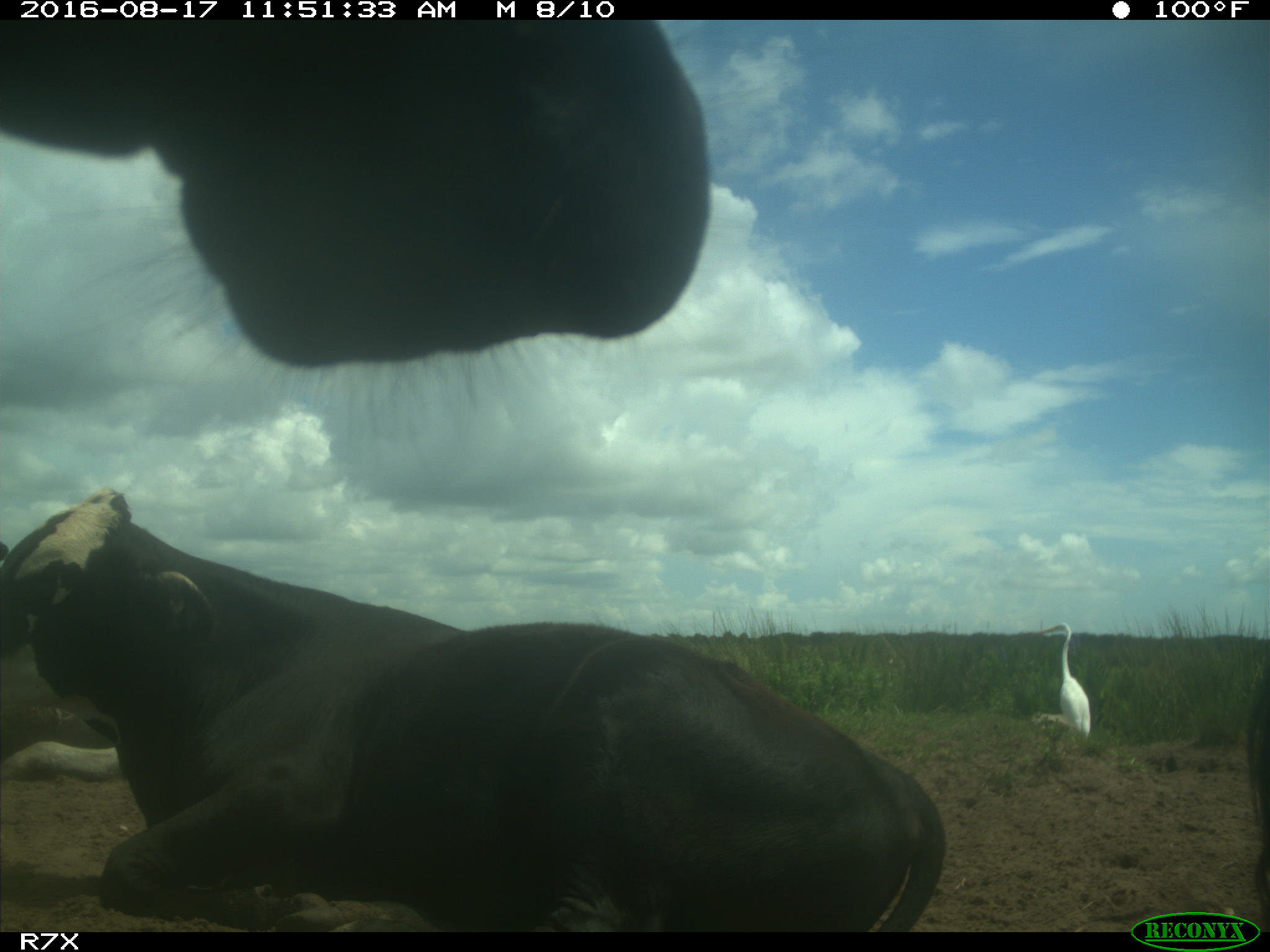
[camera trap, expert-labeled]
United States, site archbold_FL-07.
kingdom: Animalia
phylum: Chordata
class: Mammalia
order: Artiodactyla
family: Bovidae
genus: Bos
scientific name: Bos taurus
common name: domestic cow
Bos taurus (domestic cow).